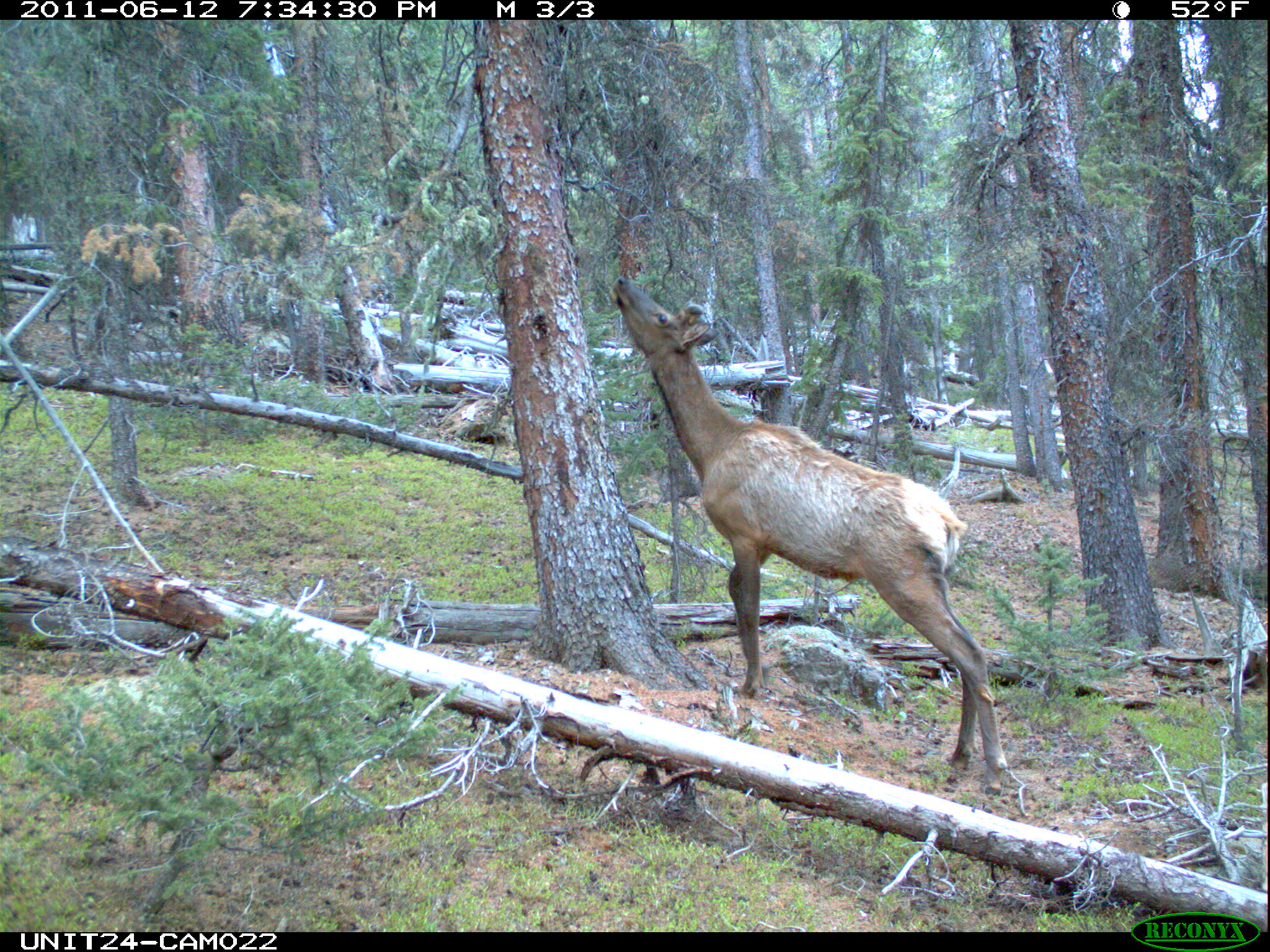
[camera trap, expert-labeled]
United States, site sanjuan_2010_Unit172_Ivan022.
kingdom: Animalia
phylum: Chordata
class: Mammalia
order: Artiodactyla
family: Cervidae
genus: Cervus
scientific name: Cervus elaphus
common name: red deer